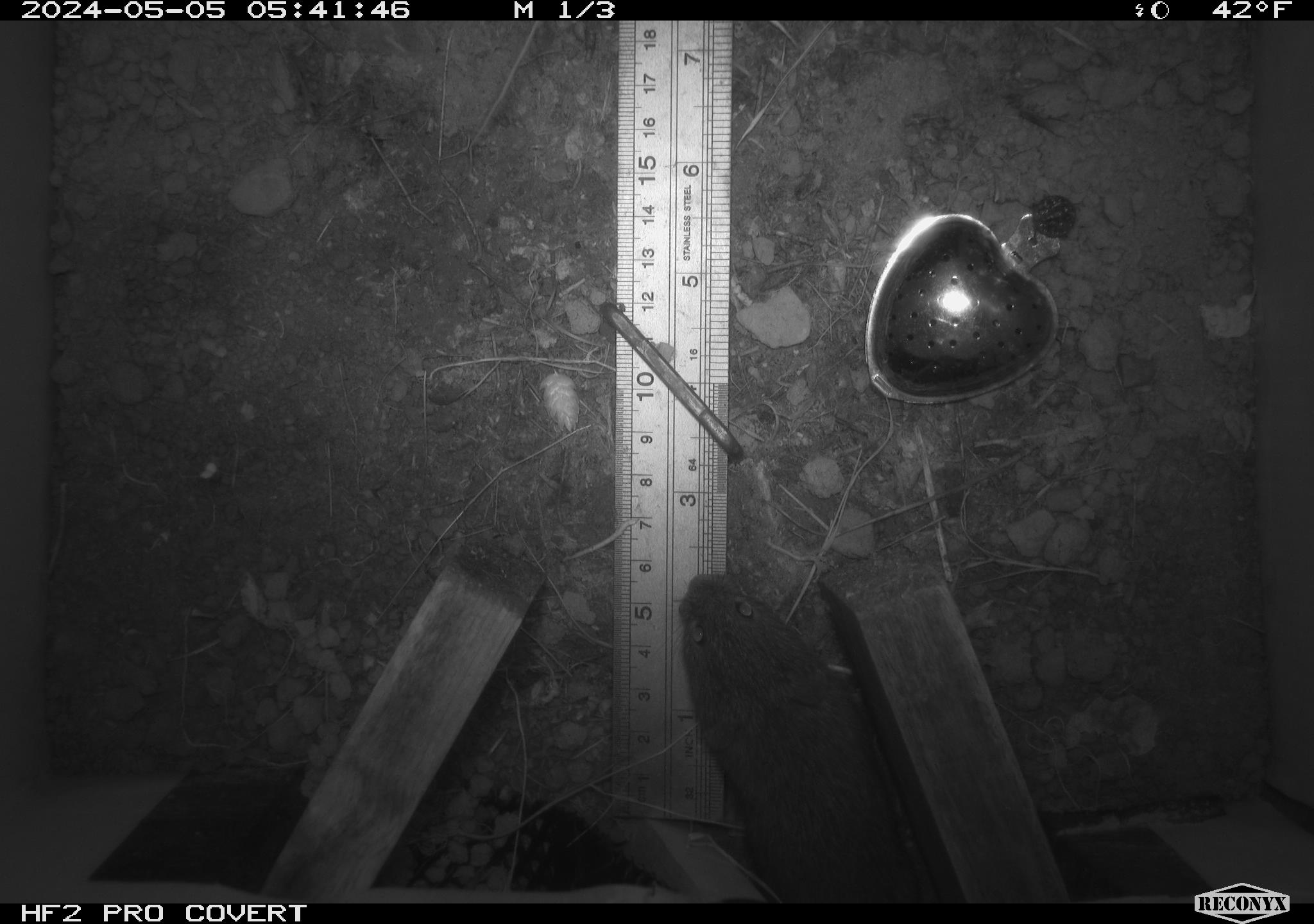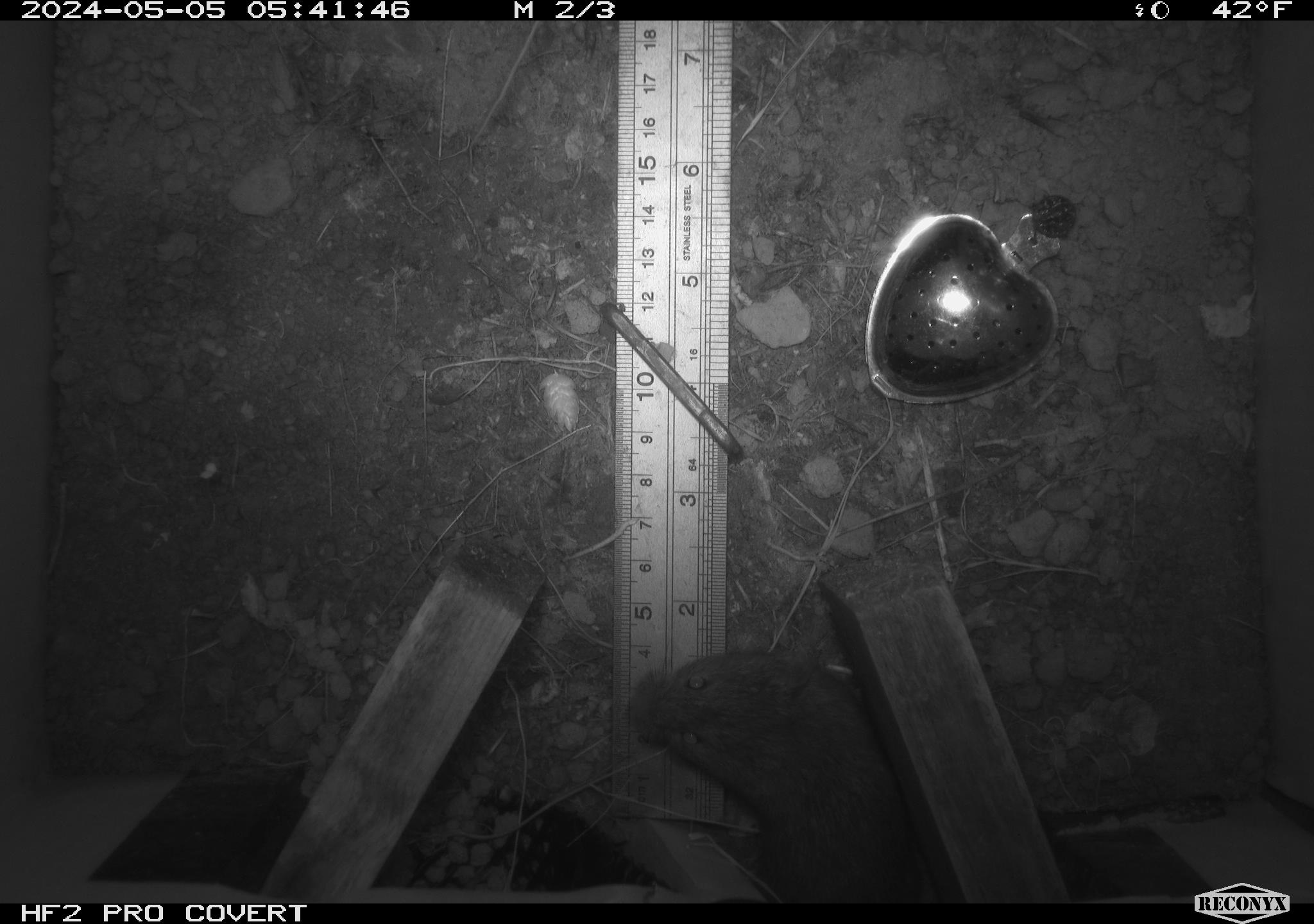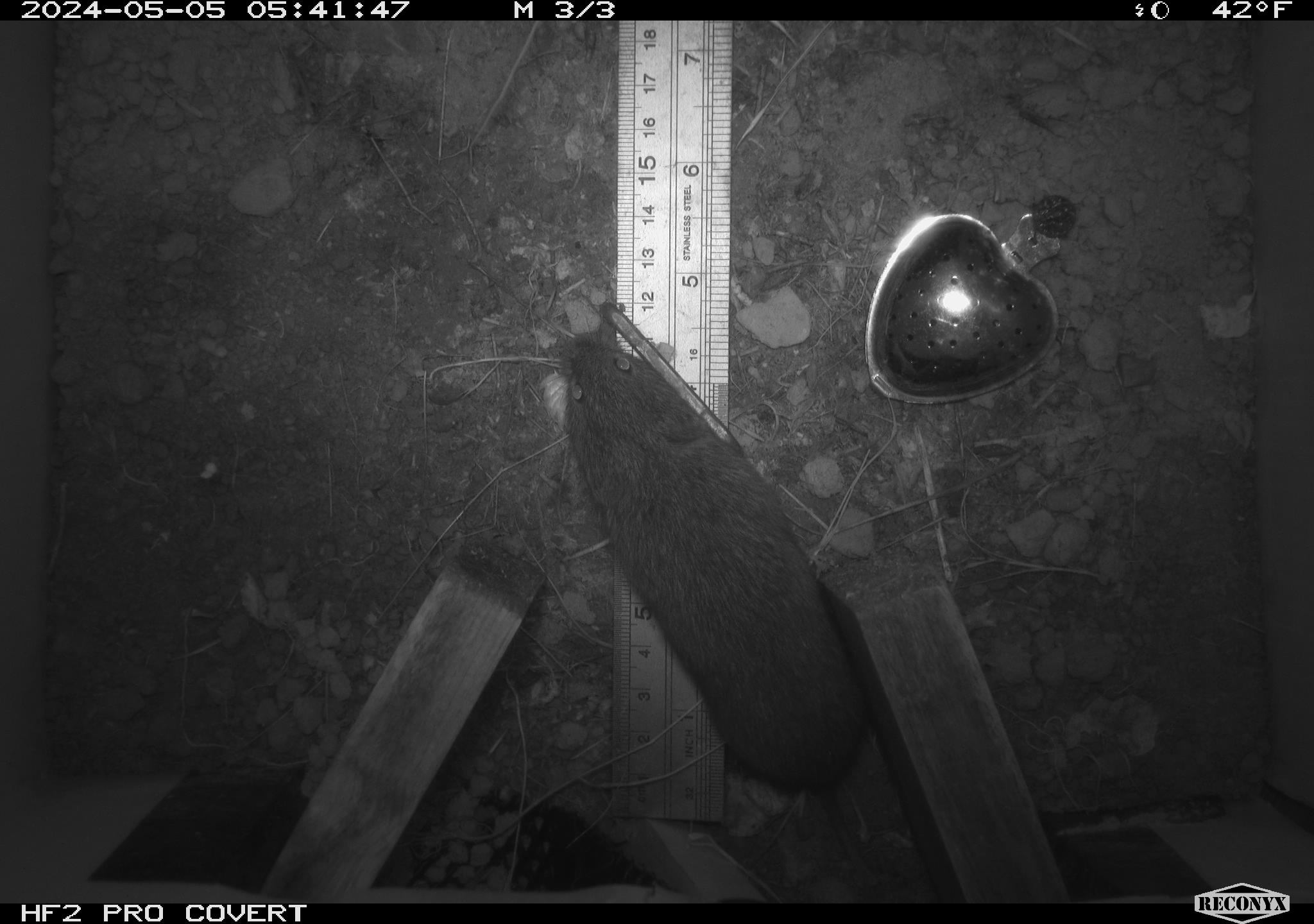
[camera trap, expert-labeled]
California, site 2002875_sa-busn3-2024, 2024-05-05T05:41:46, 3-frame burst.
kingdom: Animalia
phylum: Chordata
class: Mammalia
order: Rodentia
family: Cricetidae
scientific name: Arvicolinae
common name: voles, lemmings, and muskrats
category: arvicolinae subfamily